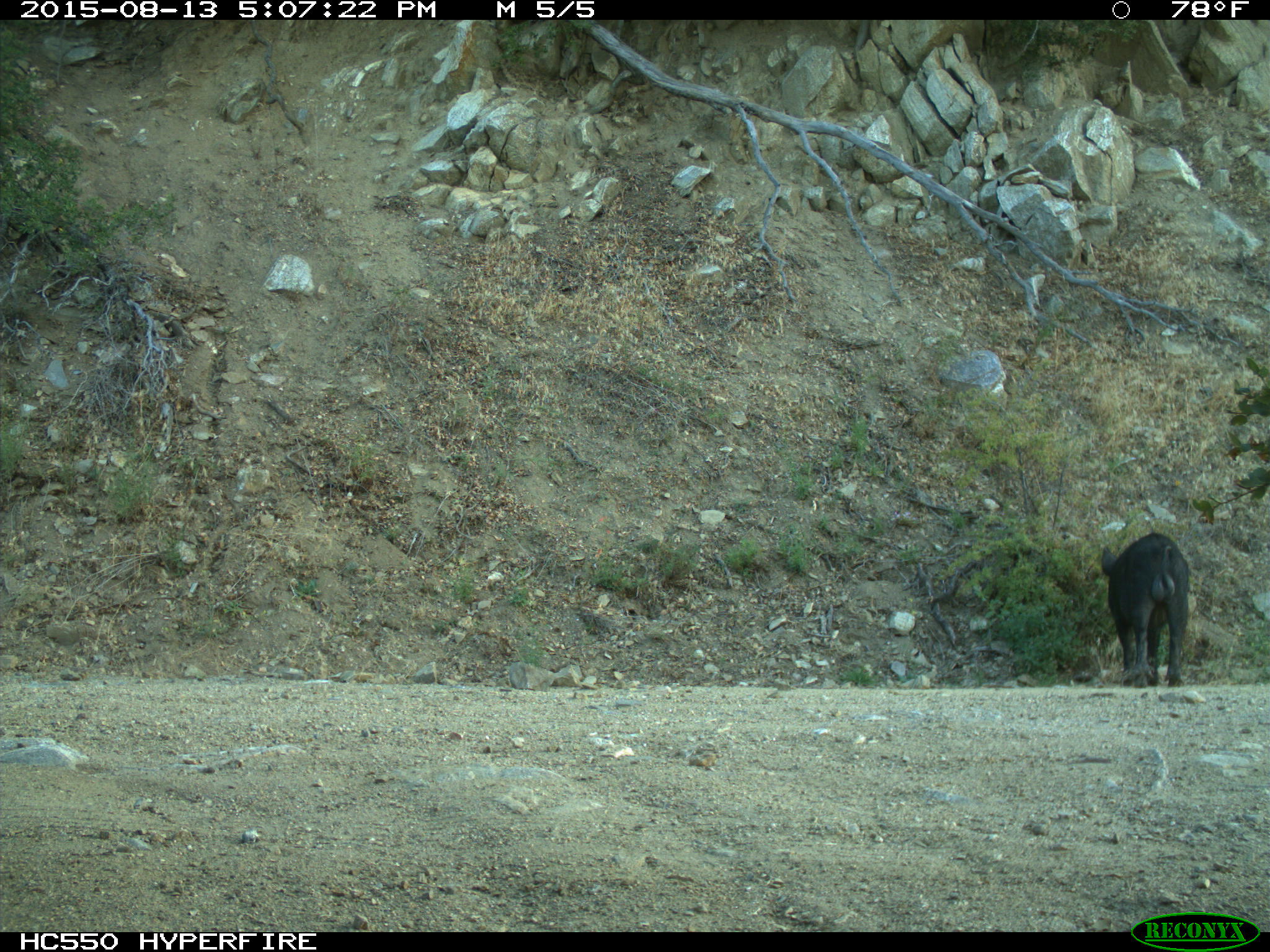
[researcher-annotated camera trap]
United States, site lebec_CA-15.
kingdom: Animalia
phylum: Chordata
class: Mammalia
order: Artiodactyla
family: Suidae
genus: Sus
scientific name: Sus scrofa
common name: wild boar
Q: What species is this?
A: Sus scrofa (wild boar).